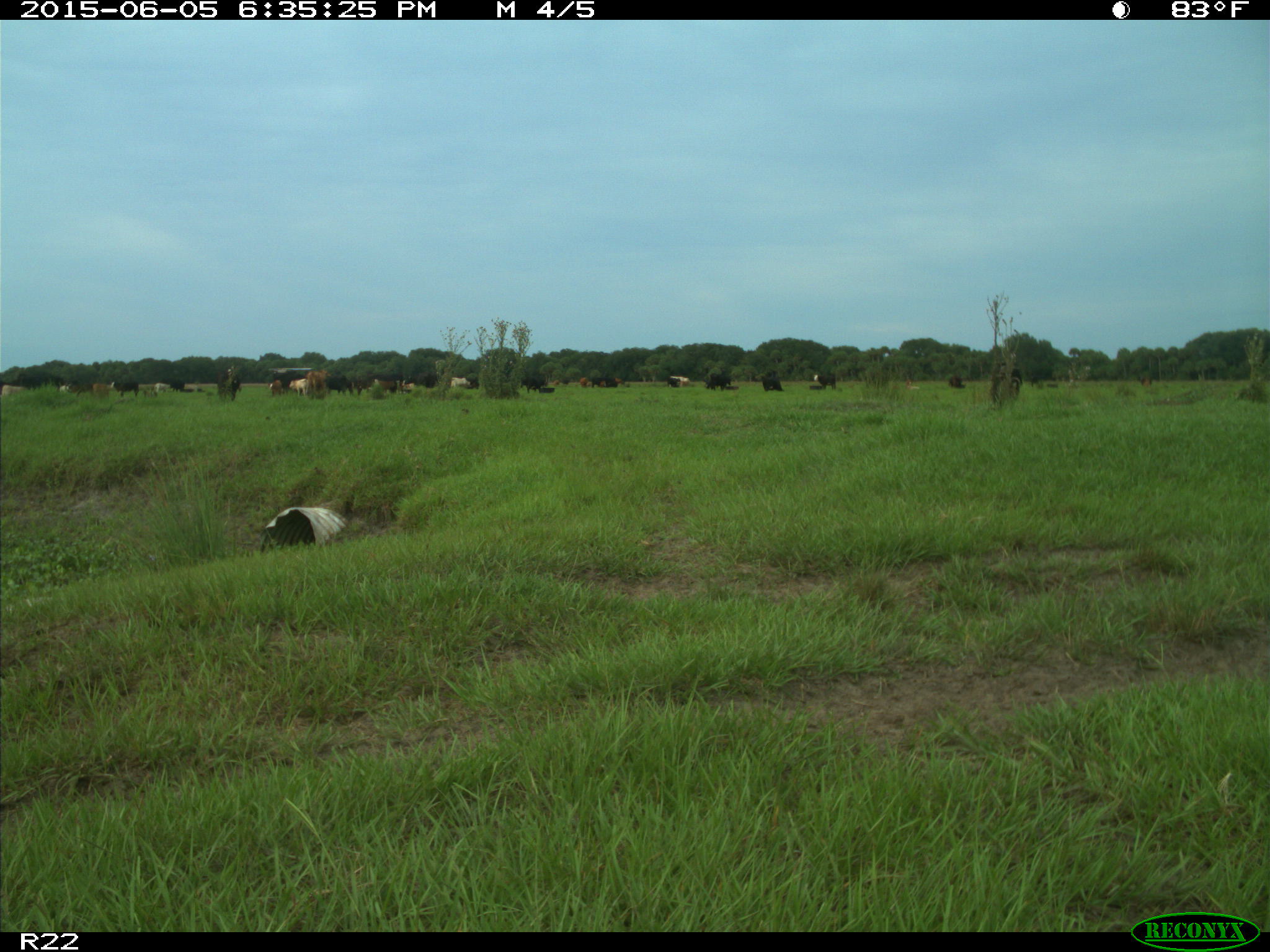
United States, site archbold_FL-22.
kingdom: Animalia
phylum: Chordata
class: Mammalia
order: Artiodactyla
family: Bovidae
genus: Bos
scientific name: Bos taurus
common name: domestic cow